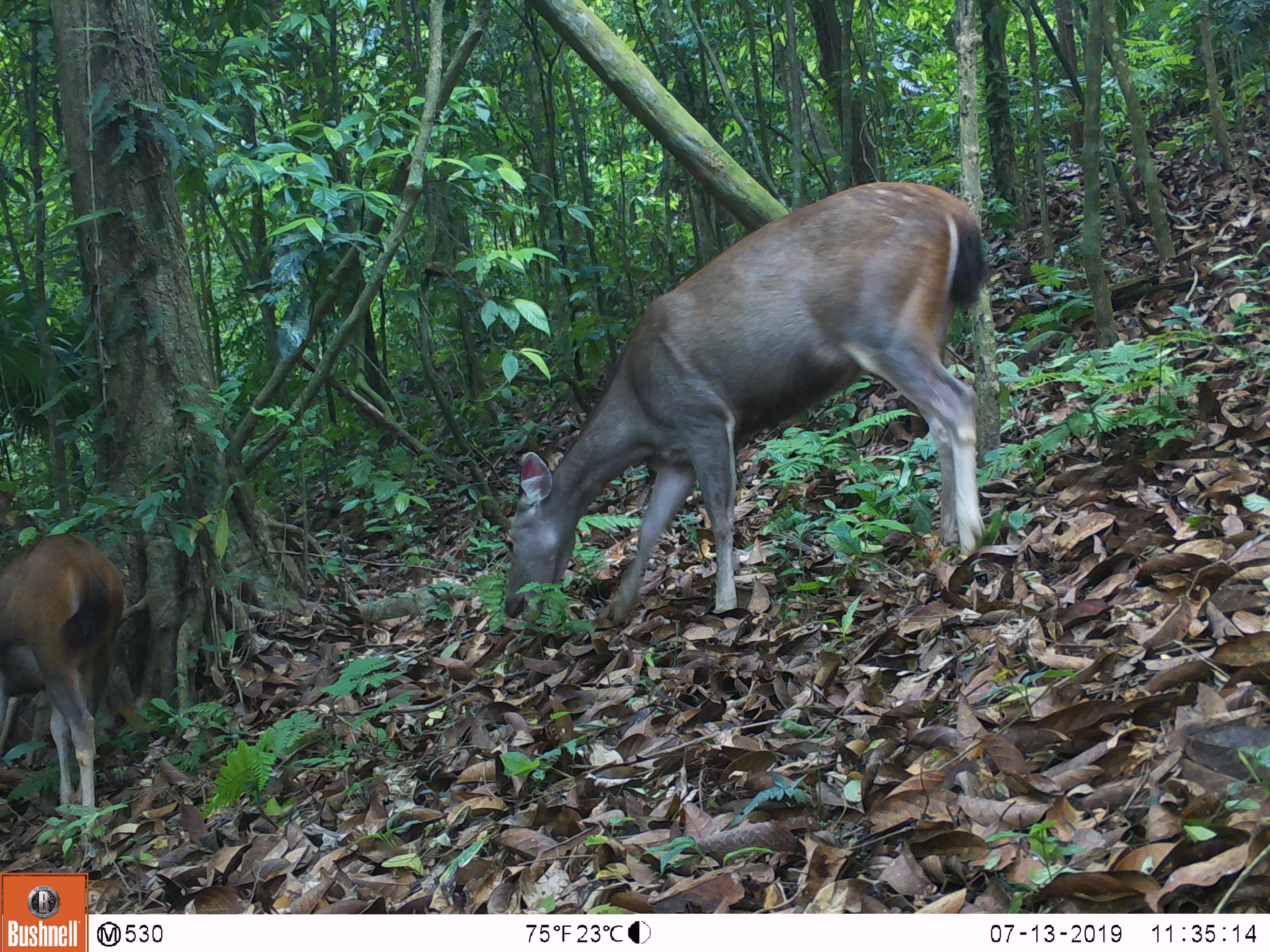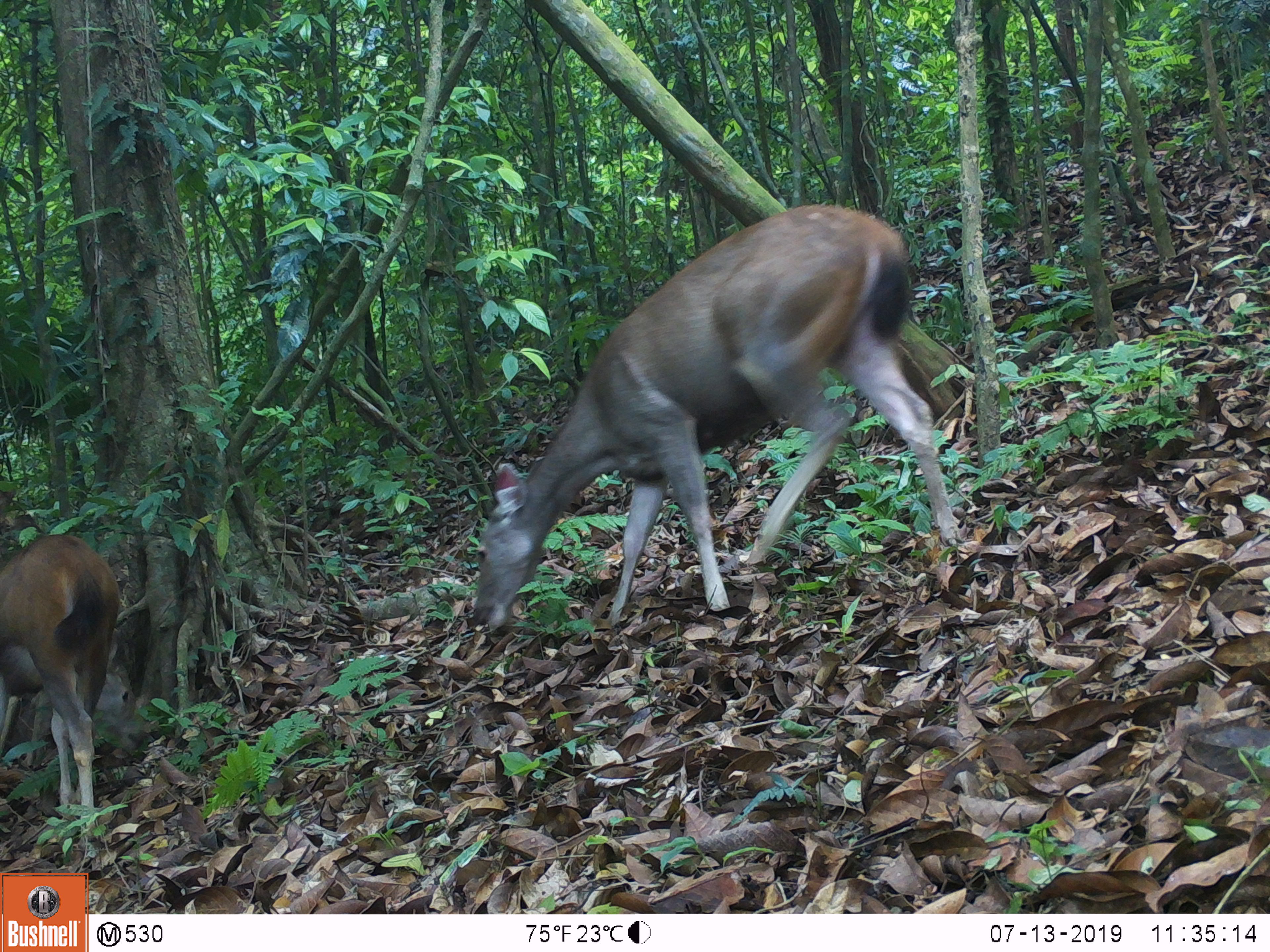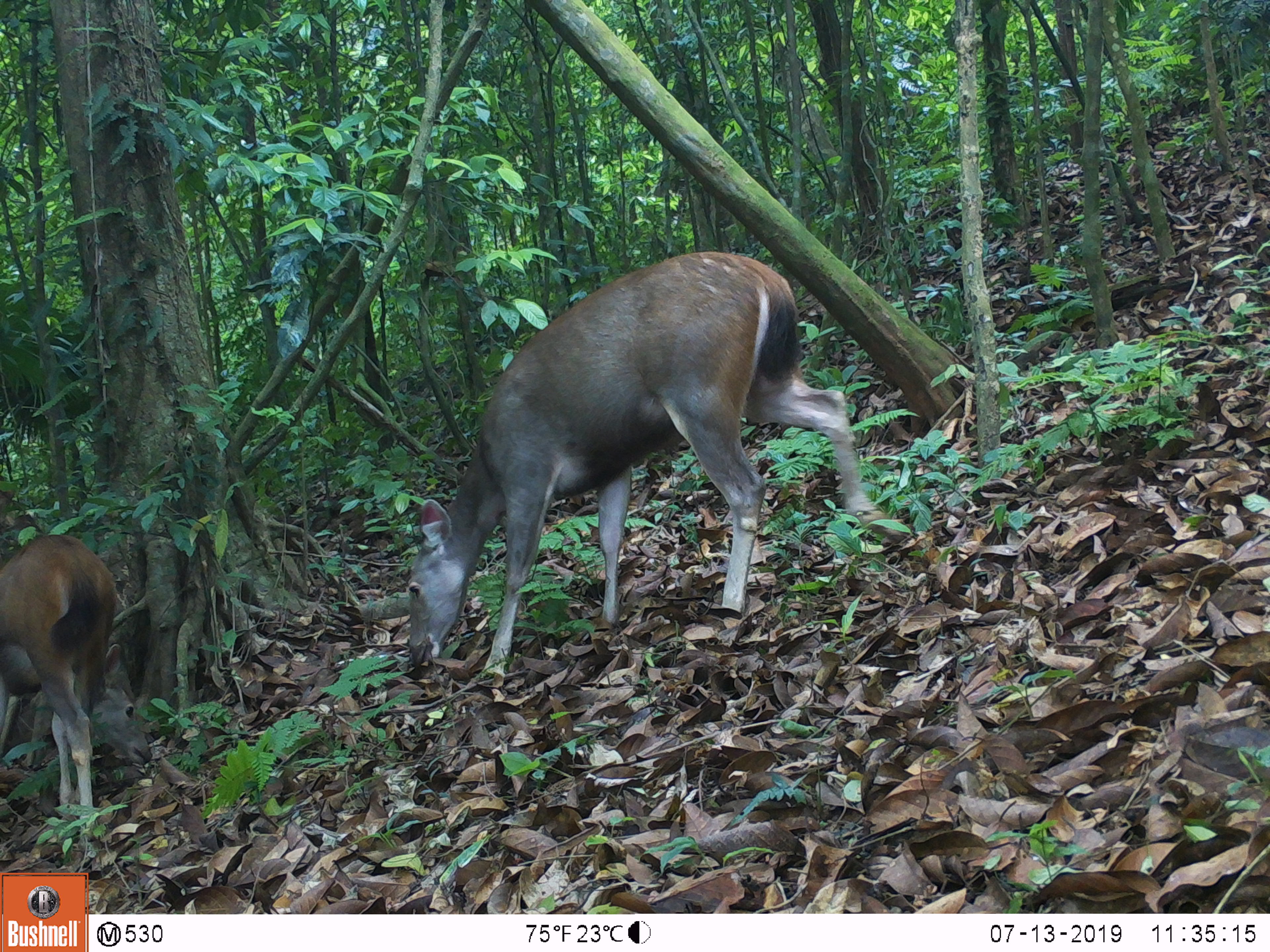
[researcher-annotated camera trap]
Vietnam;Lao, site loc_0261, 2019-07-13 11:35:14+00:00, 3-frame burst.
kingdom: Animalia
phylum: Chordata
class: Mammalia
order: Artiodactyla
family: Cervidae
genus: Rusa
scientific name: Rusa unicolor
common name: sambar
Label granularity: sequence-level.